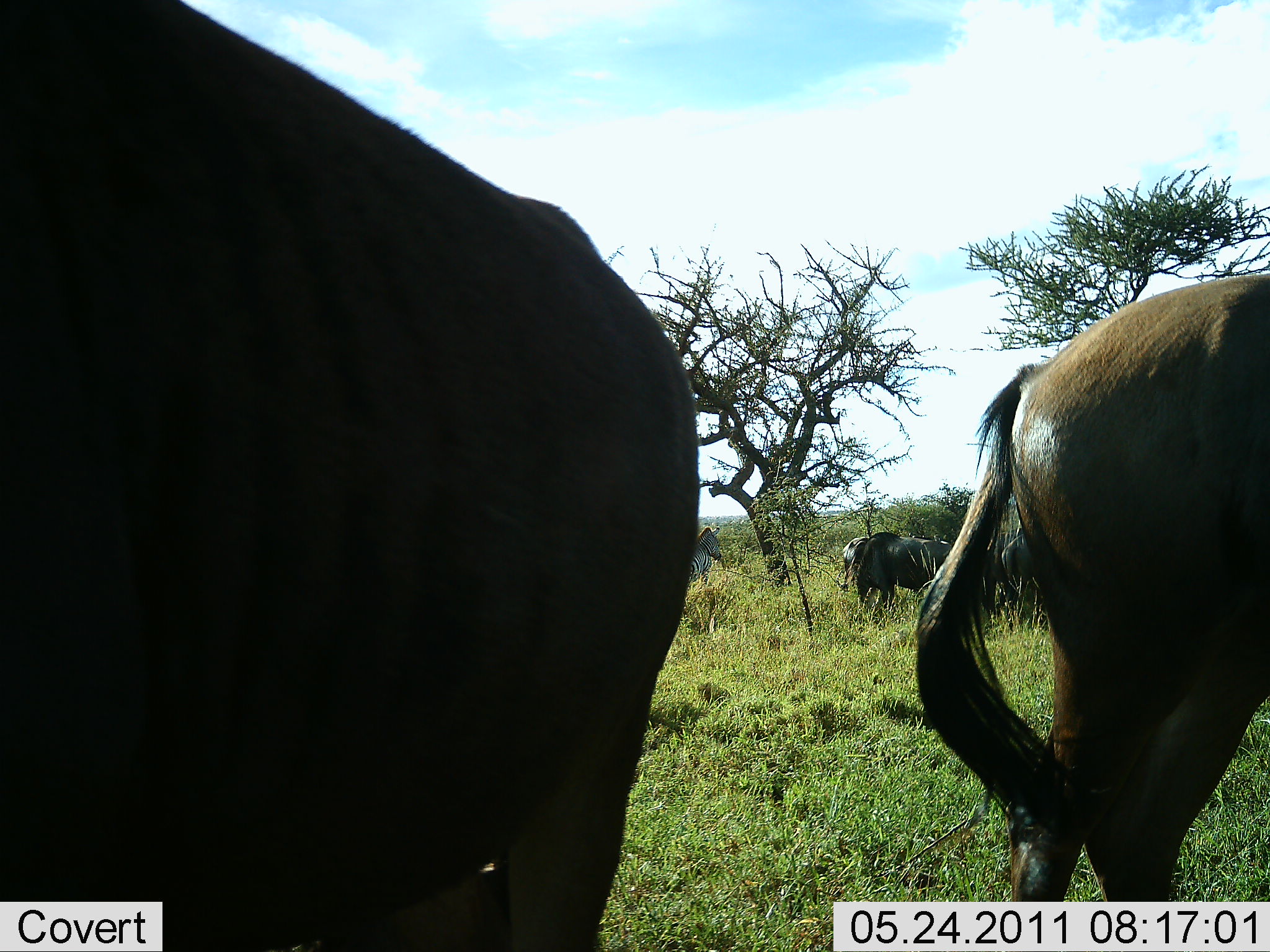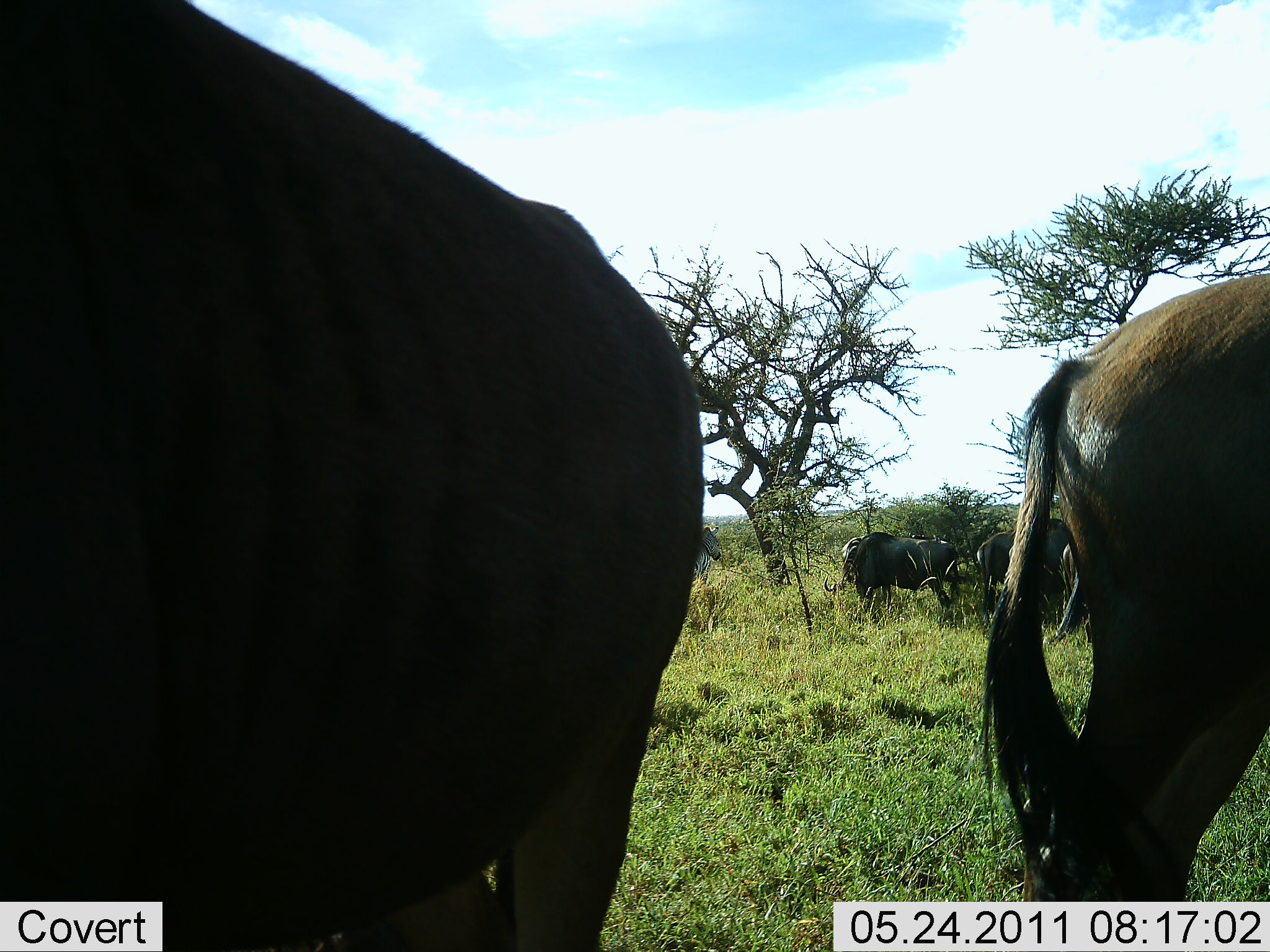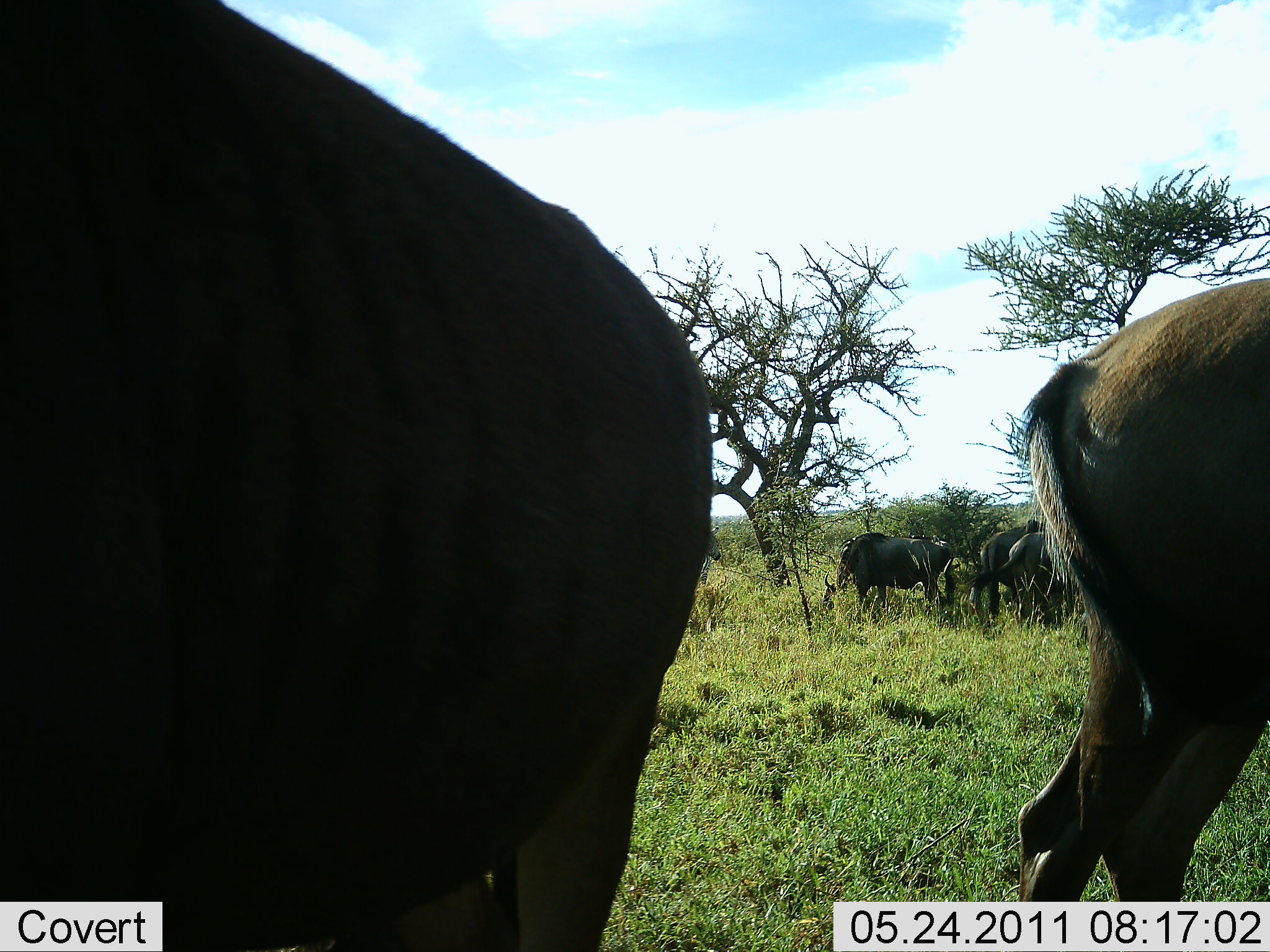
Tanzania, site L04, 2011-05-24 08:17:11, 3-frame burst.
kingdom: Animalia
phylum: Chordata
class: Mammalia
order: Artiodactyla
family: Bovidae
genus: Connochaetes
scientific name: Connochaetes taurinus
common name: blue wildebeest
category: wildebeest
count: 5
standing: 82%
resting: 0%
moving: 9%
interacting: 0%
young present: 0%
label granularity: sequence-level